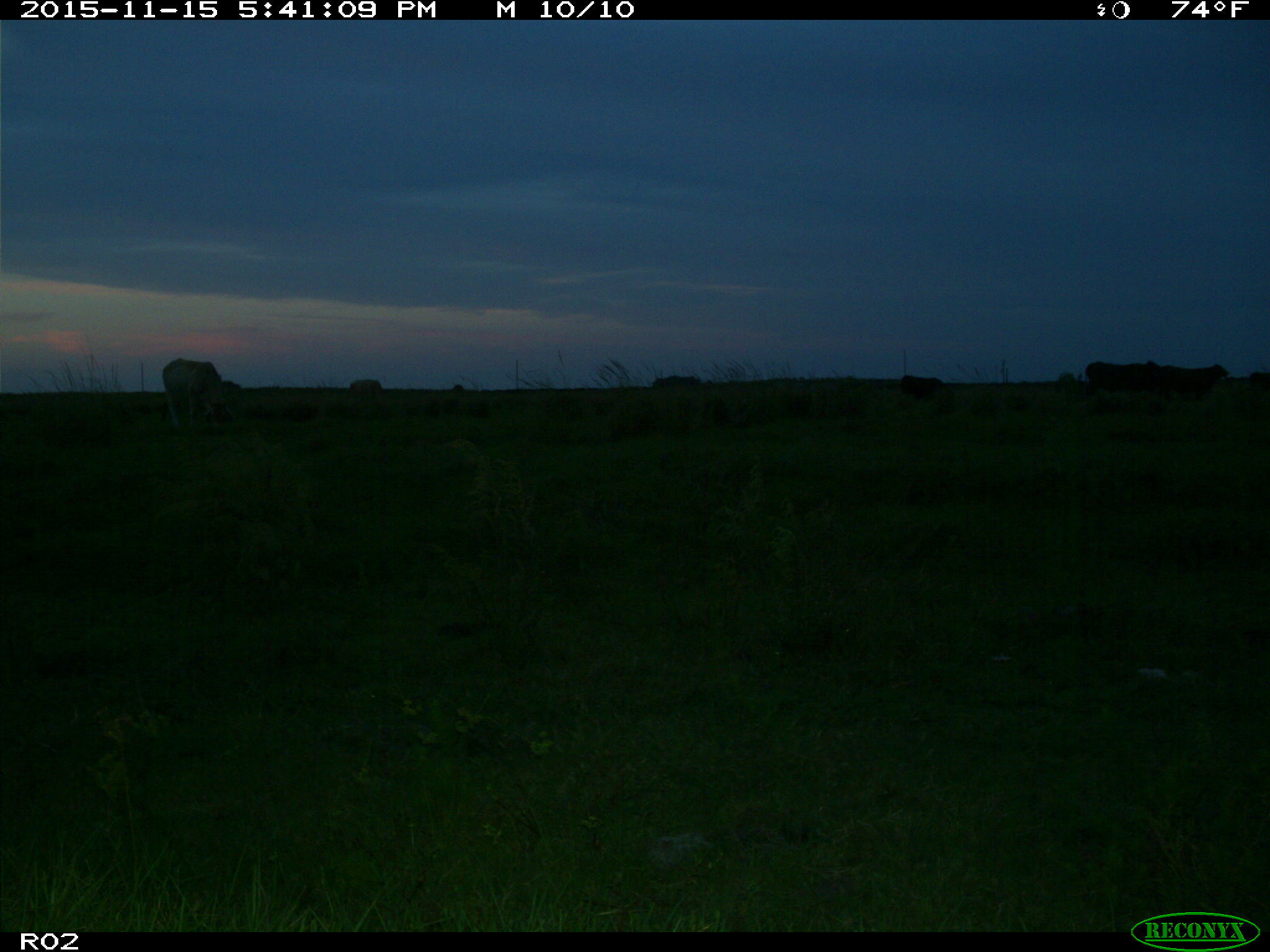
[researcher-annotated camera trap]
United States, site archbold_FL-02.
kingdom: Animalia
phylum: Chordata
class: Mammalia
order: Artiodactyla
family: Bovidae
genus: Bos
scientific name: Bos taurus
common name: domestic cow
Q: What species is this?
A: Bos taurus (domestic cow).